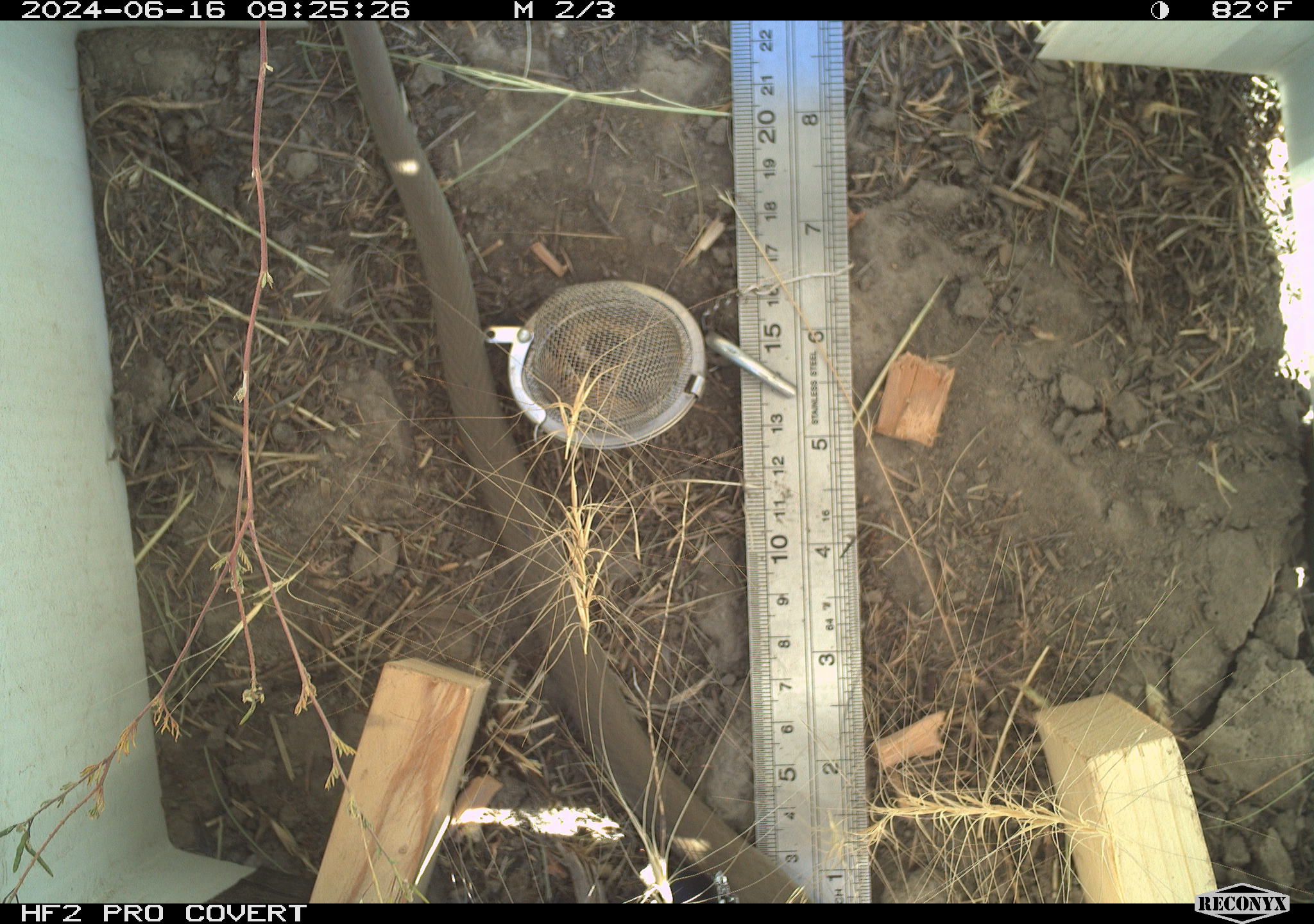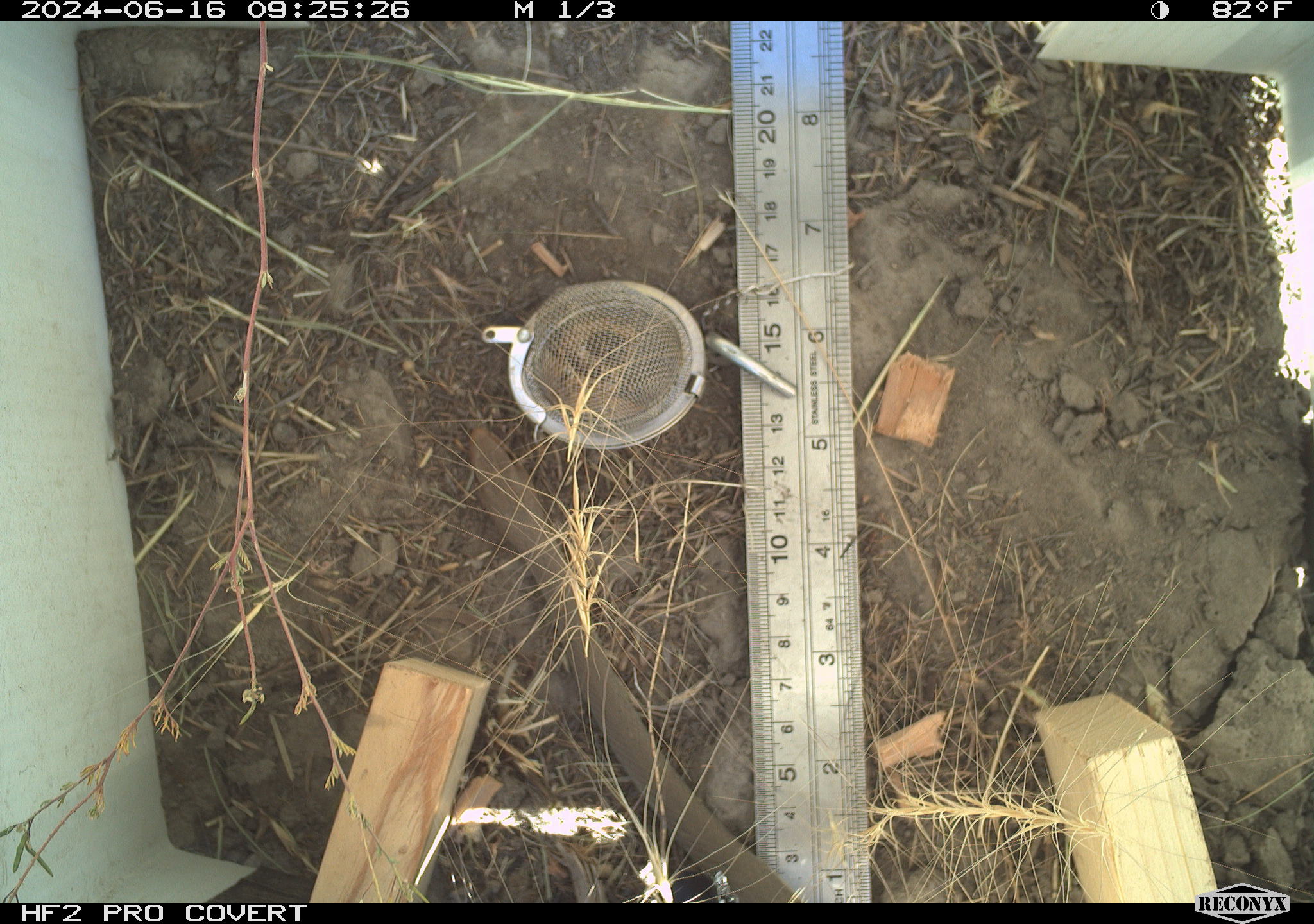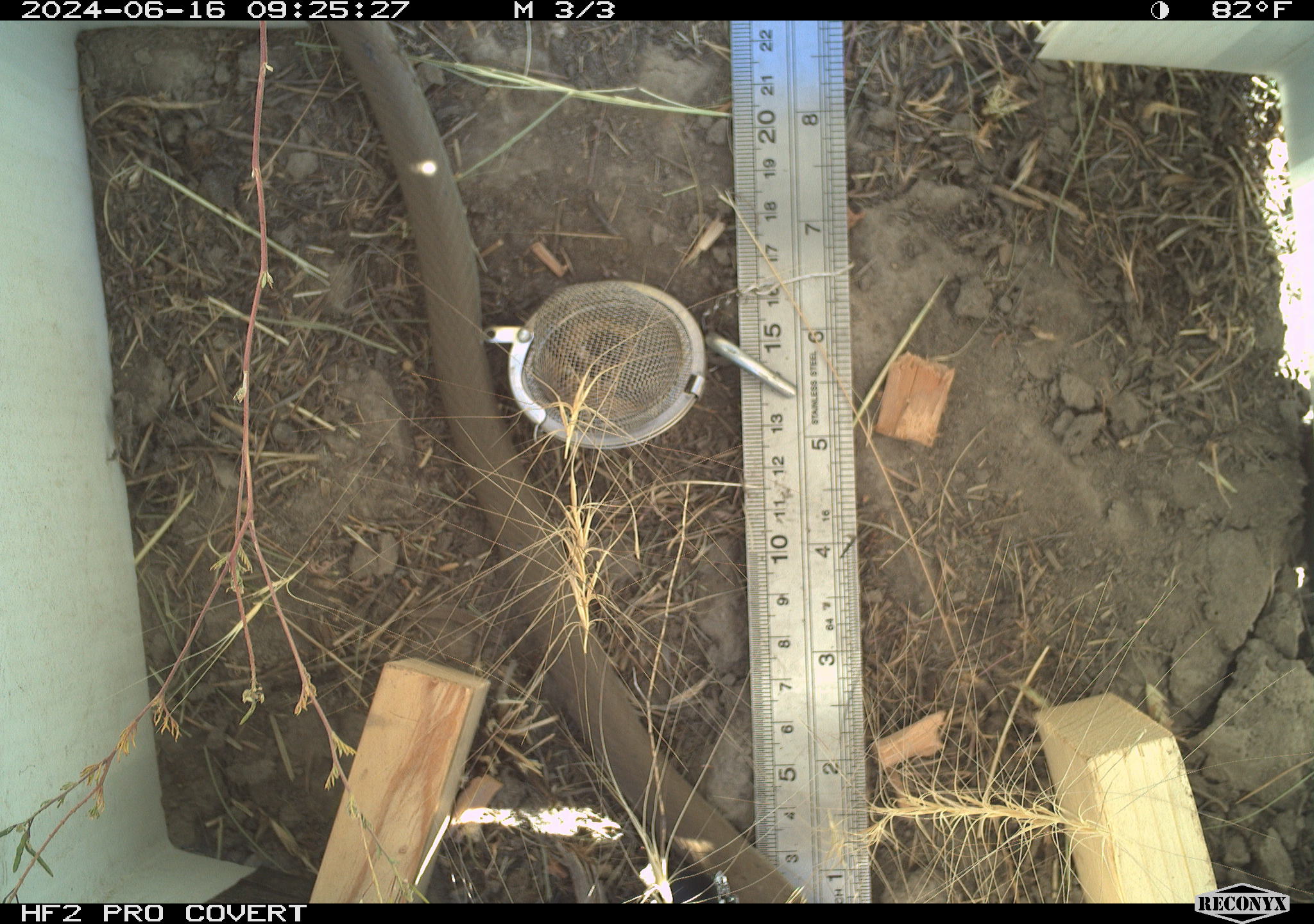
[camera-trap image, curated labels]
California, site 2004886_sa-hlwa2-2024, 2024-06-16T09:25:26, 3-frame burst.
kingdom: Animalia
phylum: Chordata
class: Reptilia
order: Squamata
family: Colubridae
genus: Coluber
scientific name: Coluber constrictor mormon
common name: western yellow-bellied racer